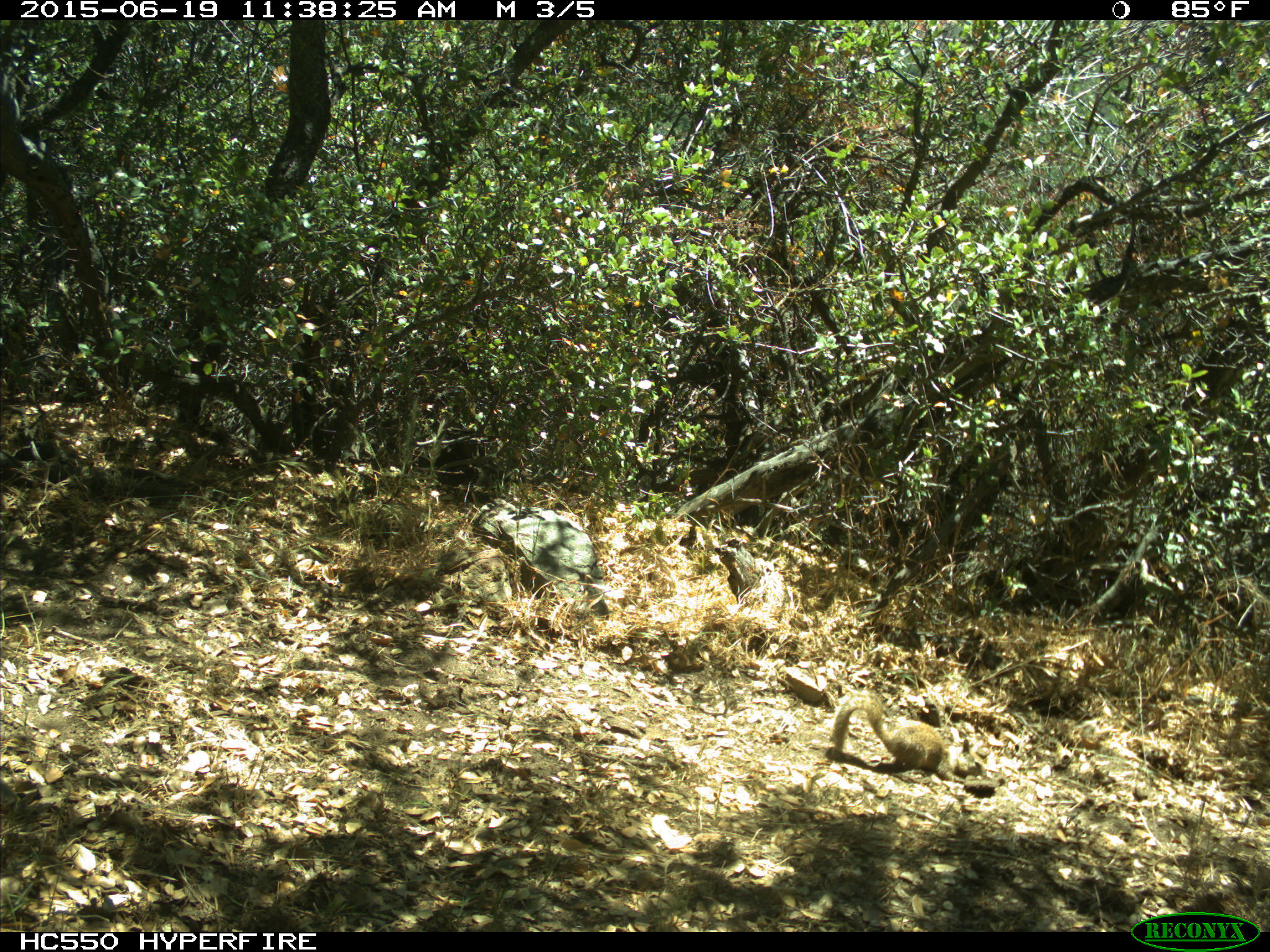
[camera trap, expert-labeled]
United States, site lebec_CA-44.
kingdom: Animalia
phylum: Chordata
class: Mammalia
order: Rodentia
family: Sciuridae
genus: Otospermophilus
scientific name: Otospermophilus beecheyi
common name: california ground squirrel